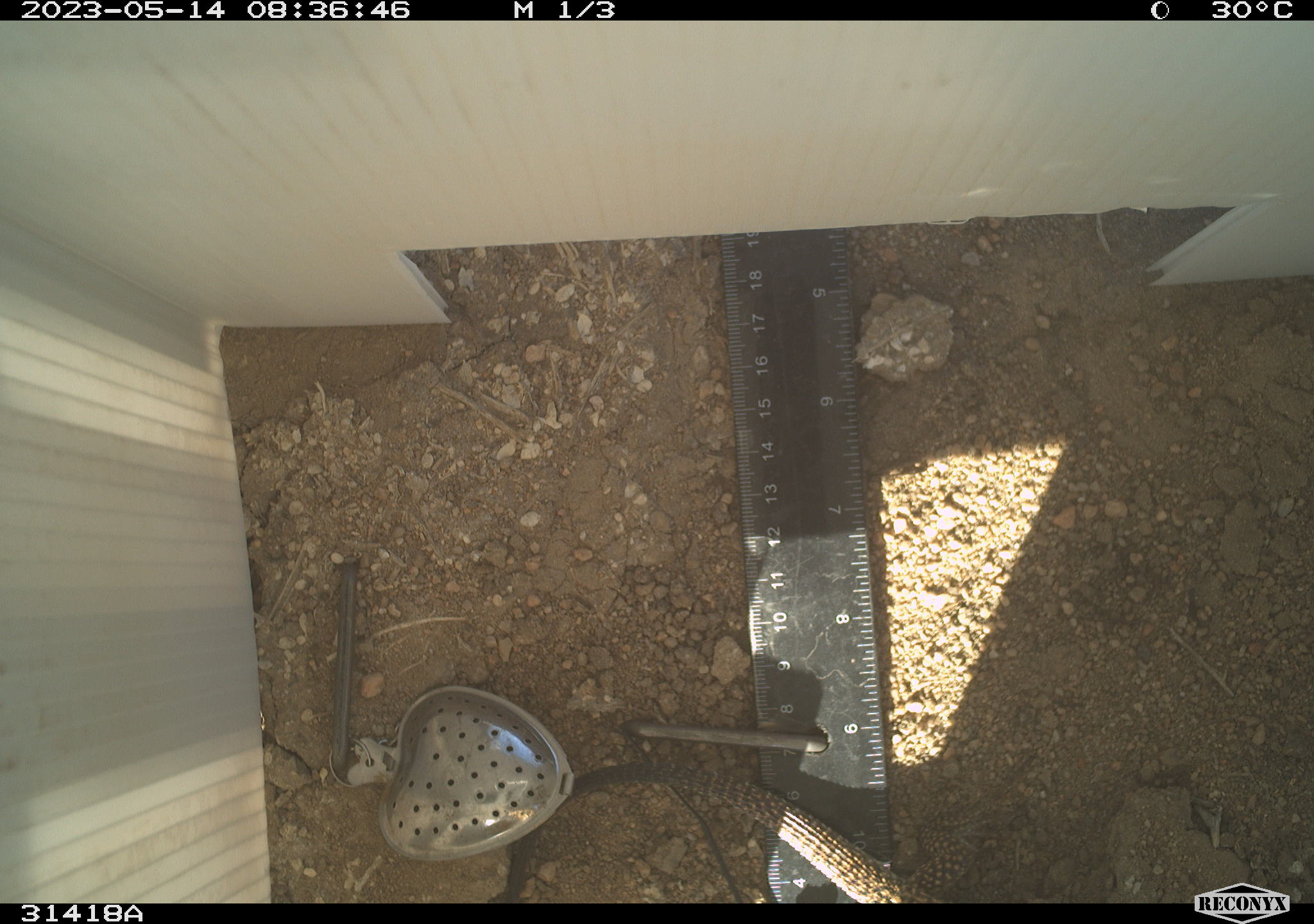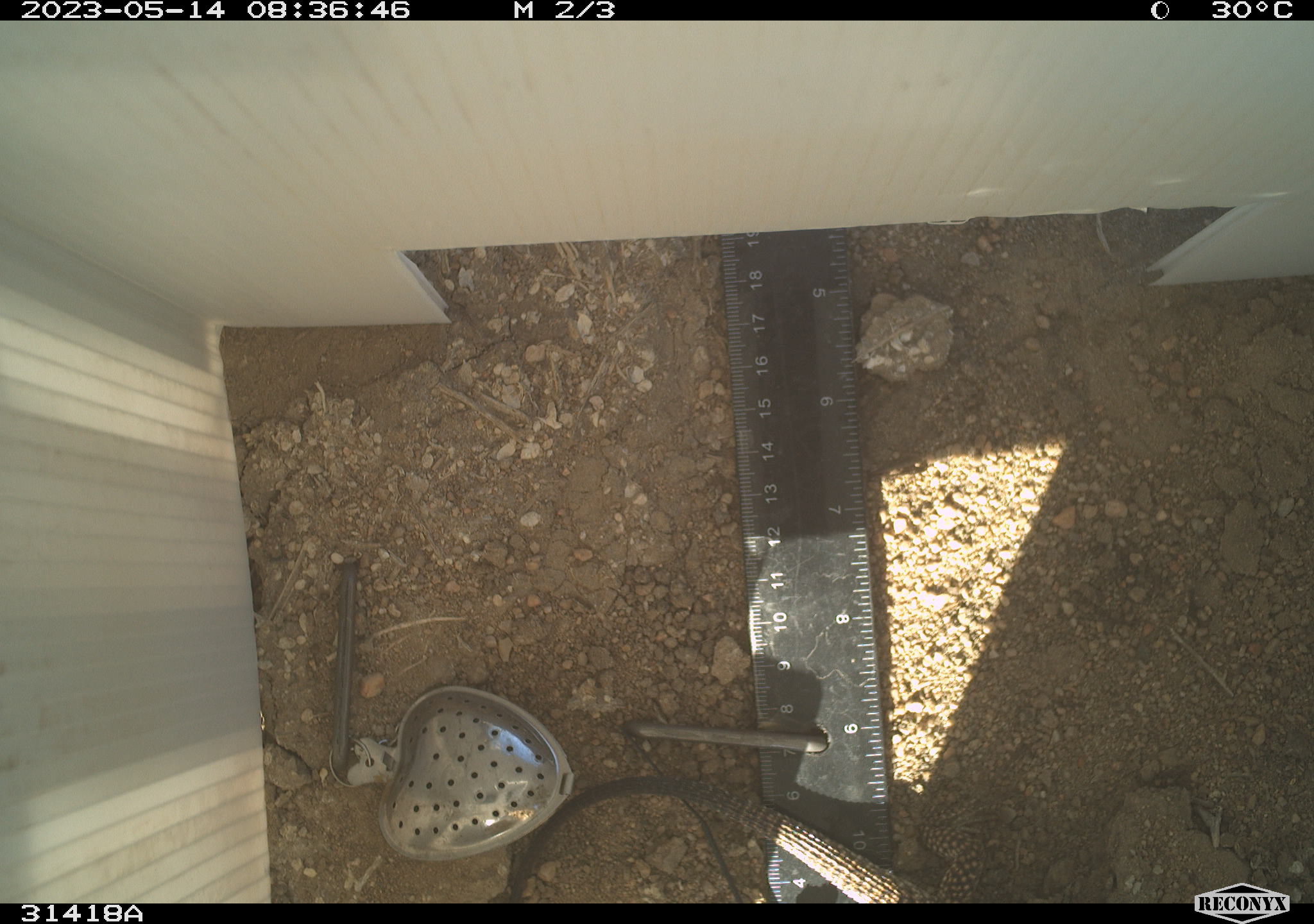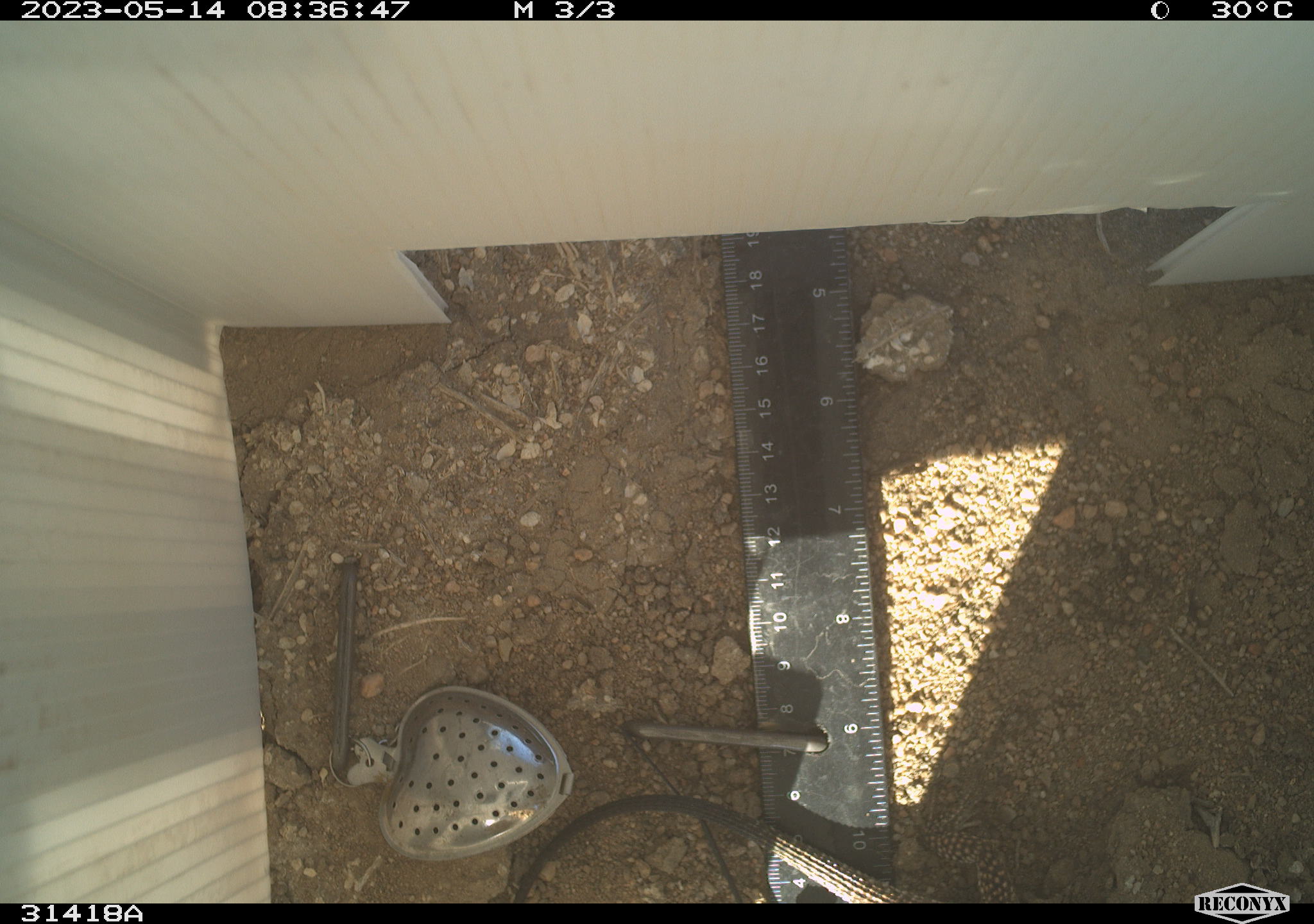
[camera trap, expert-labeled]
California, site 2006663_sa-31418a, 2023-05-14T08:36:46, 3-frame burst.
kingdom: Animalia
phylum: Chordata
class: Reptilia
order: Squamata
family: Teiidae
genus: Aspidoscelis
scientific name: Aspidoscelis tigris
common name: western whiptail